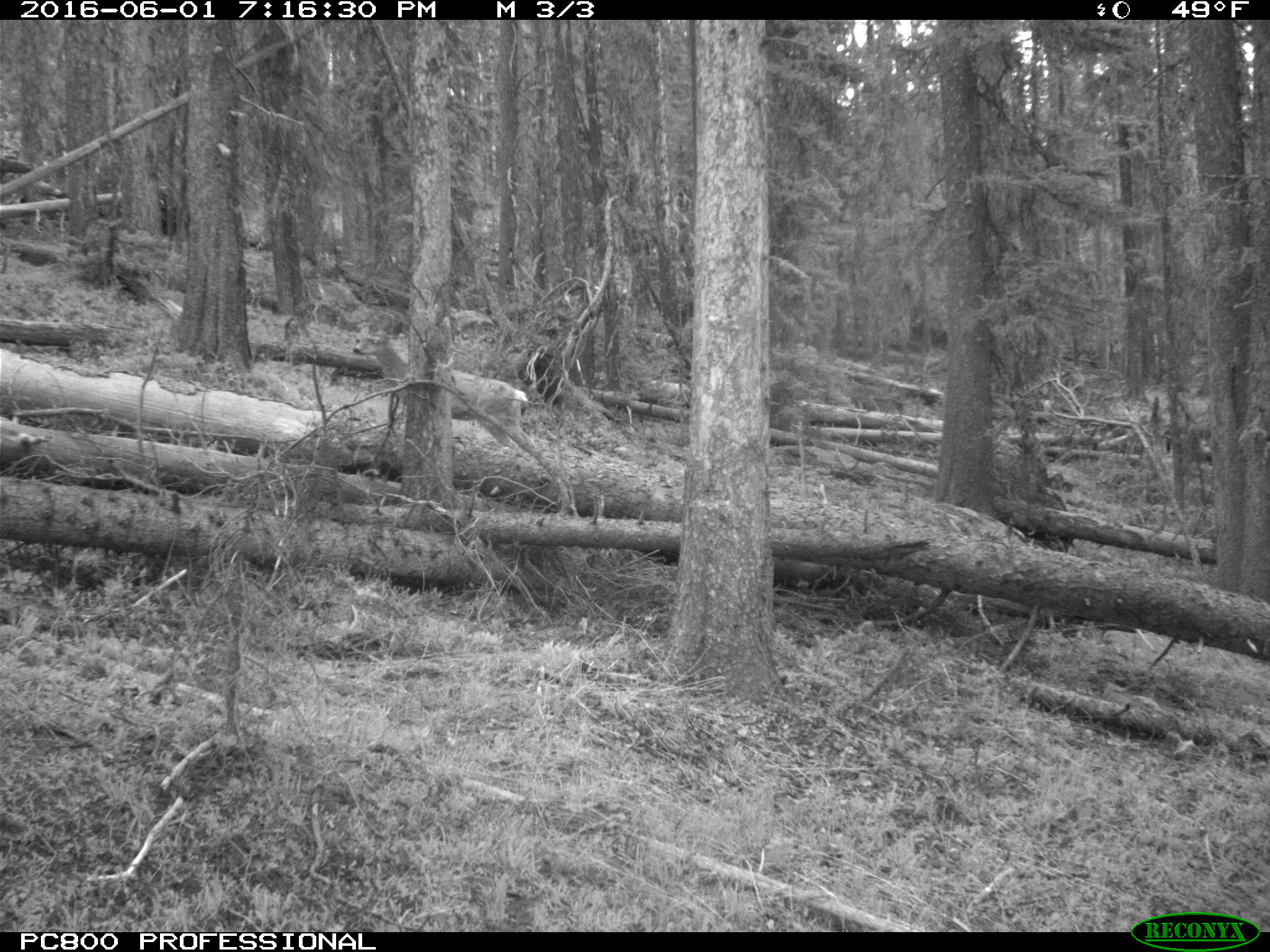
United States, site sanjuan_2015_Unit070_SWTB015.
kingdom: Animalia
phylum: Chordata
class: Mammalia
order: Artiodactyla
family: Cervidae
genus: Odocoileus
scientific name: Odocoileus hemionus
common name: mule deer